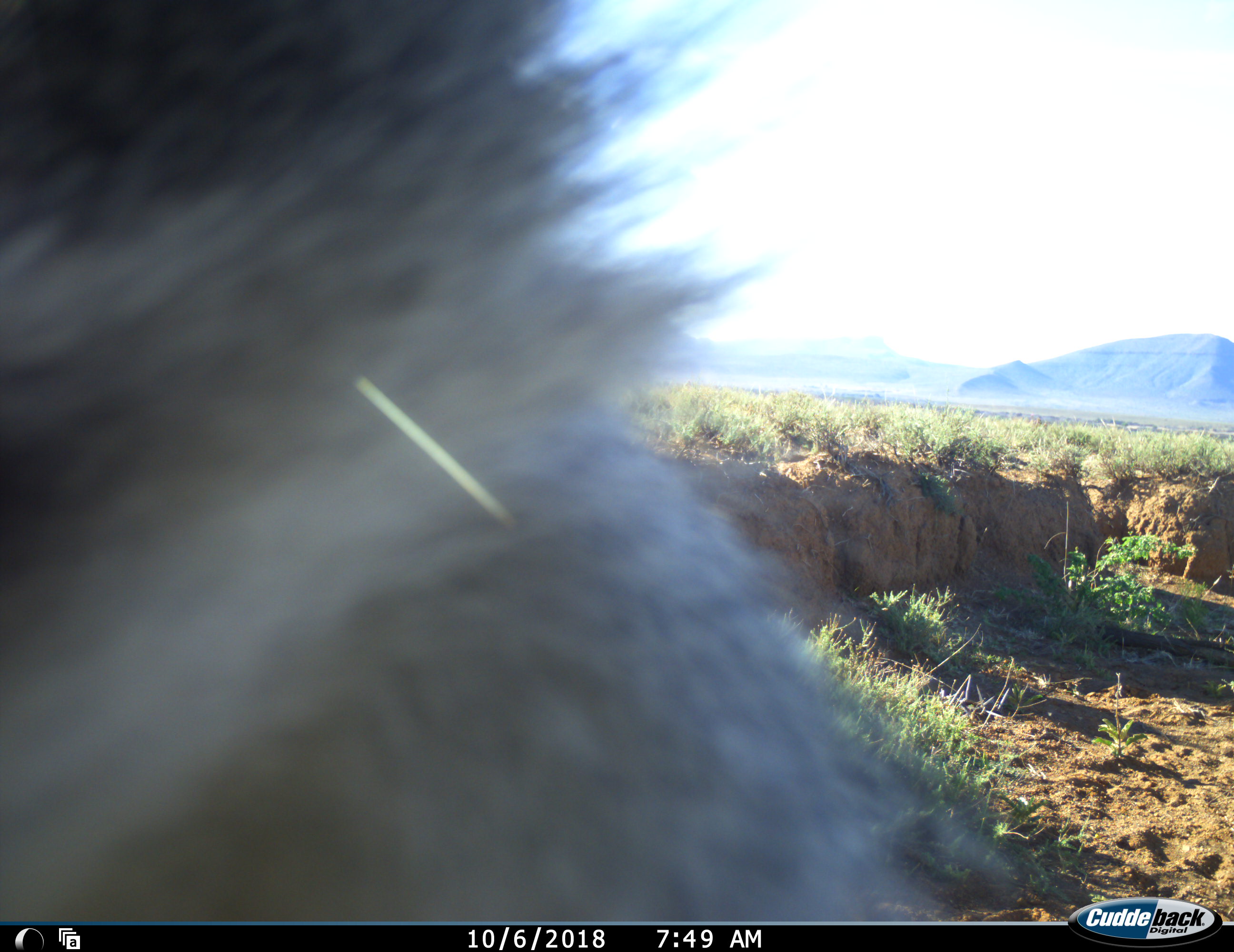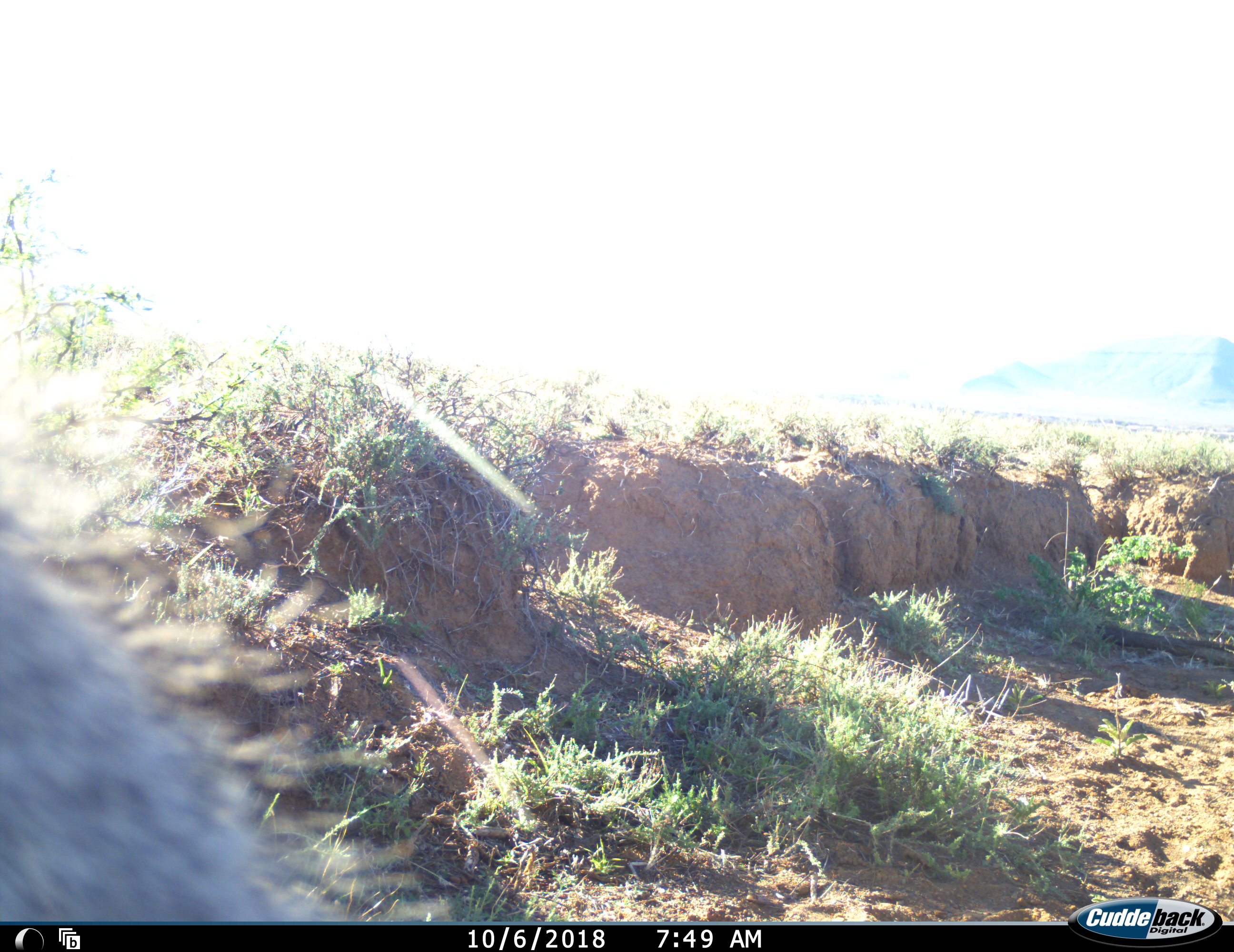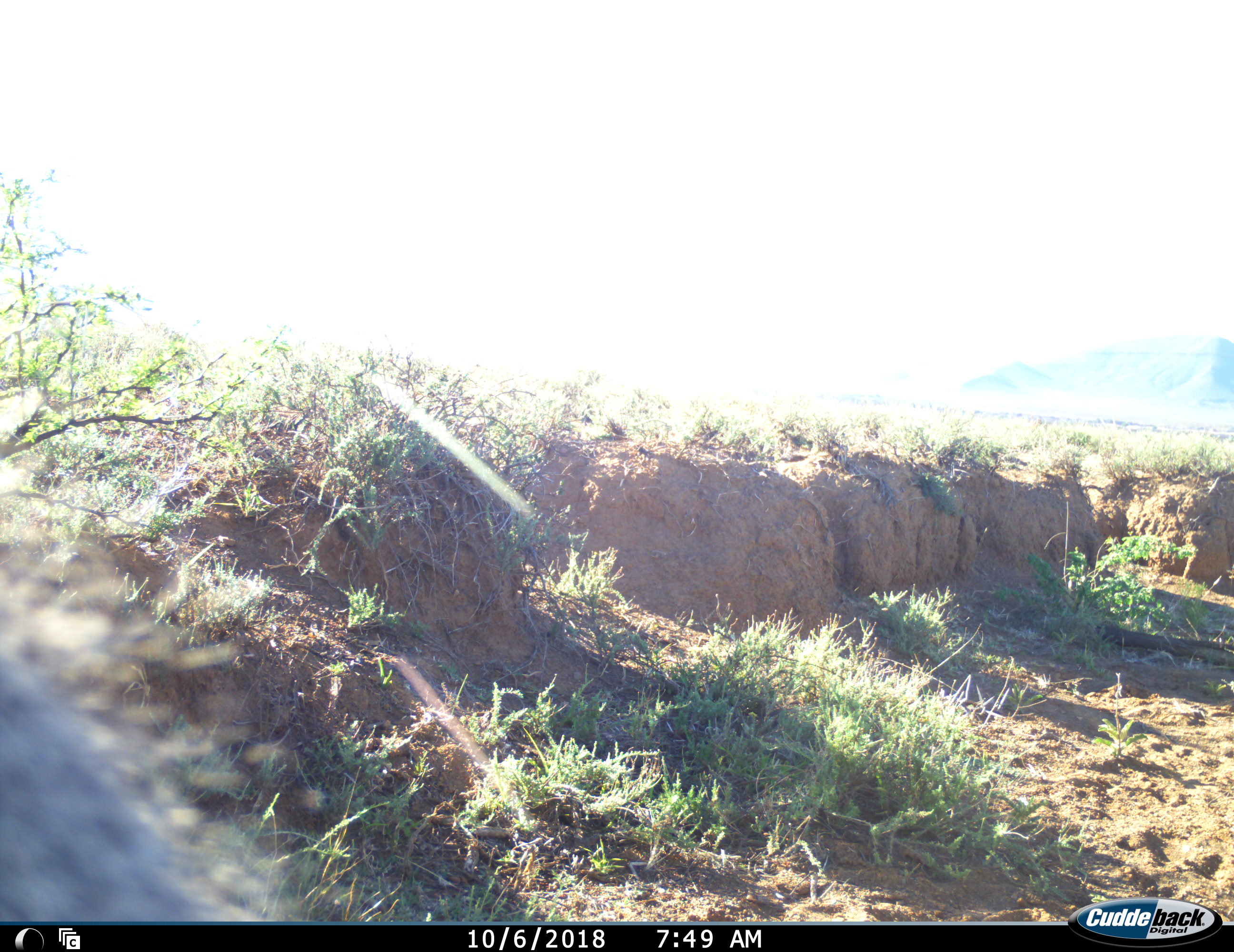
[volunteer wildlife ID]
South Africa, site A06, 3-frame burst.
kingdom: Animalia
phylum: Chordata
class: Mammalia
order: Primates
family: Cercopithecidae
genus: Chlorocebus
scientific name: Chlorocebus pygerythrus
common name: vervet monkey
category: monkeyvervet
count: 1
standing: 33%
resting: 0%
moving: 78%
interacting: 0%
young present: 0%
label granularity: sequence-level